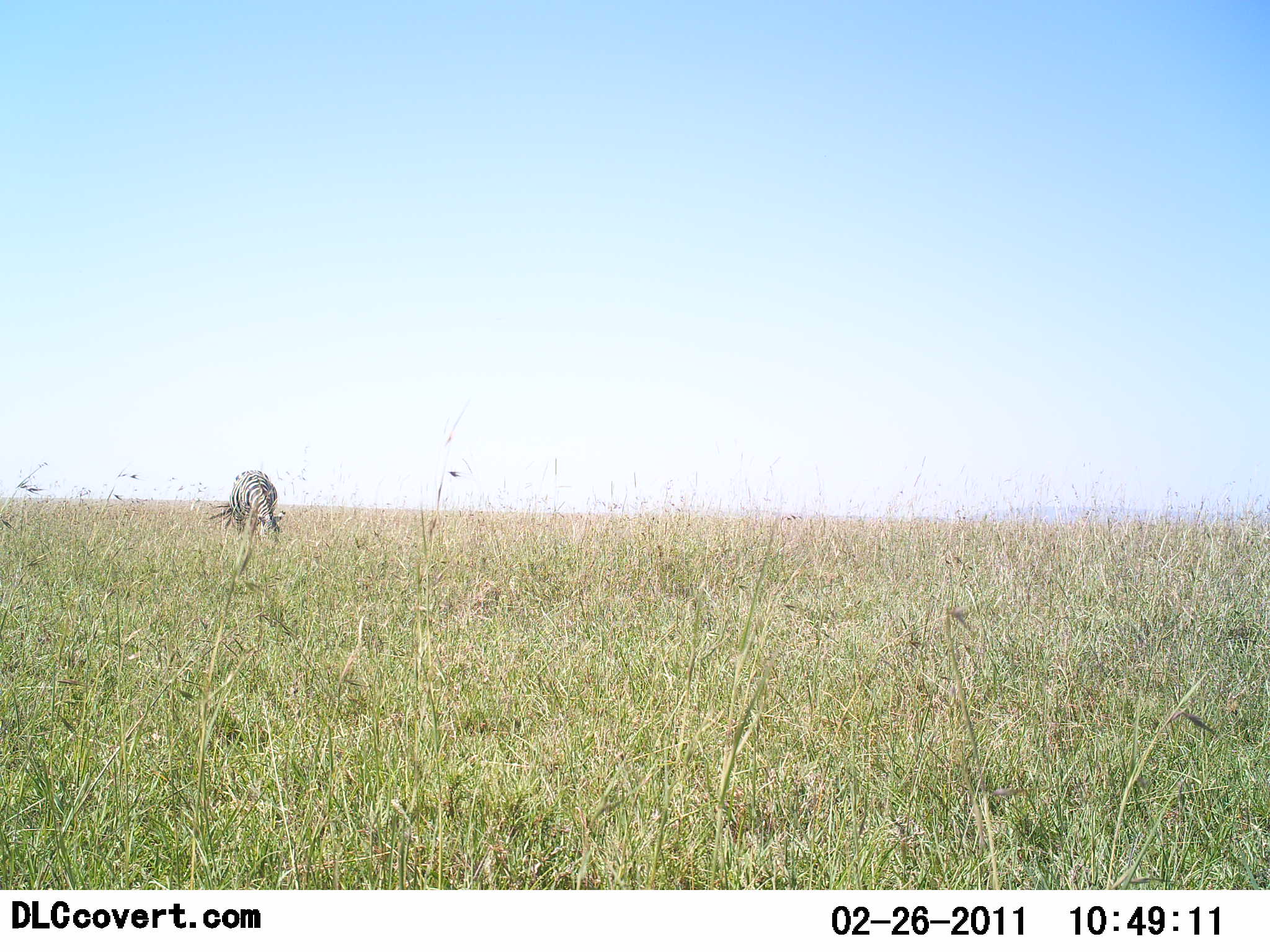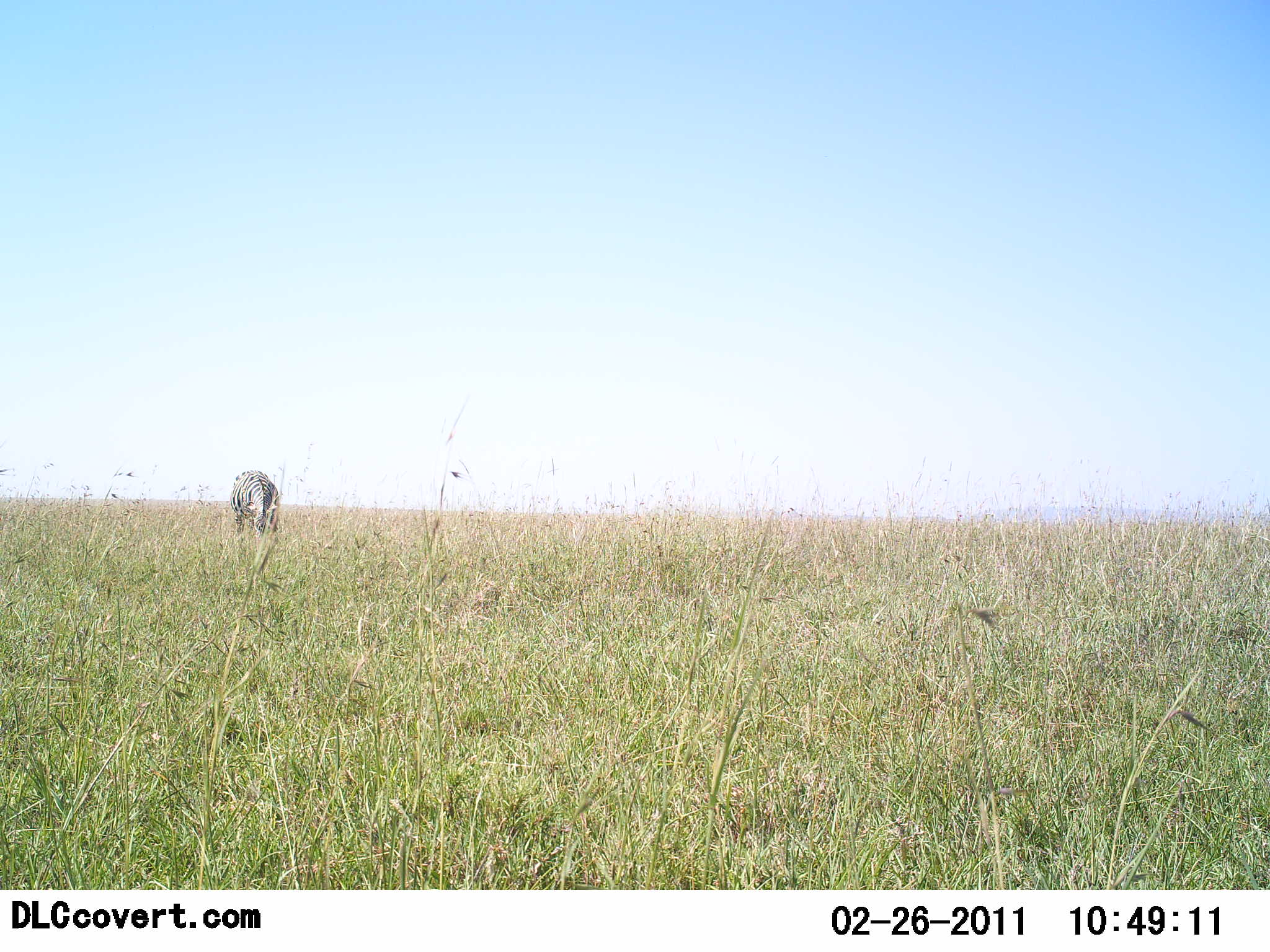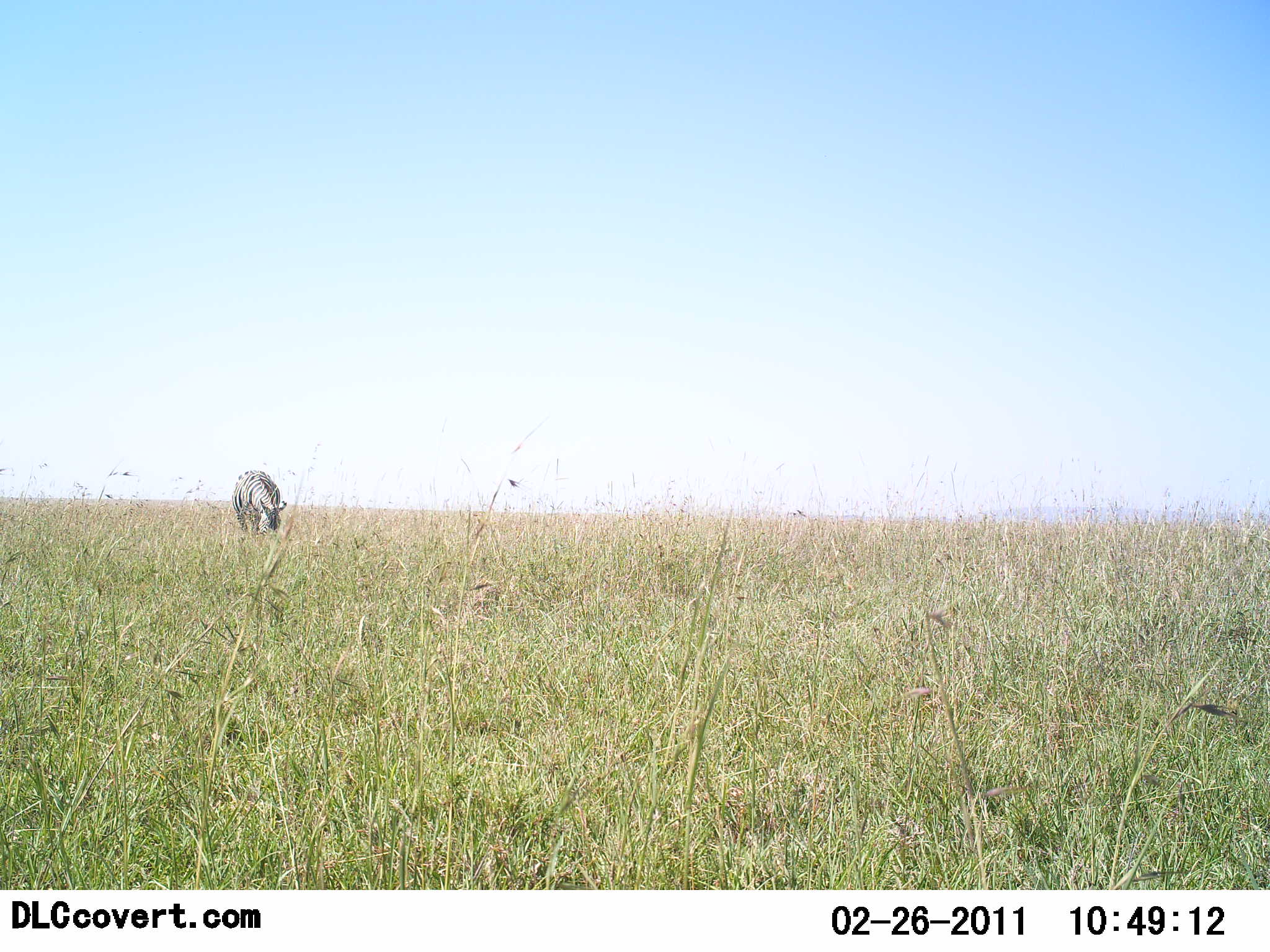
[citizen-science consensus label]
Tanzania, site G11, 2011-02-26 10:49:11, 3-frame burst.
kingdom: Animalia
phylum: Chordata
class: Mammalia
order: Perissodactyla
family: Equidae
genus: Equus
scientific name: Equus quagga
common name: plains zebra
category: zebra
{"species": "zebra (plains zebra) (Equus quagga)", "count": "1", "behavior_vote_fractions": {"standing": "27%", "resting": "0%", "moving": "0%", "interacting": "0%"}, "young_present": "0%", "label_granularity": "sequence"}